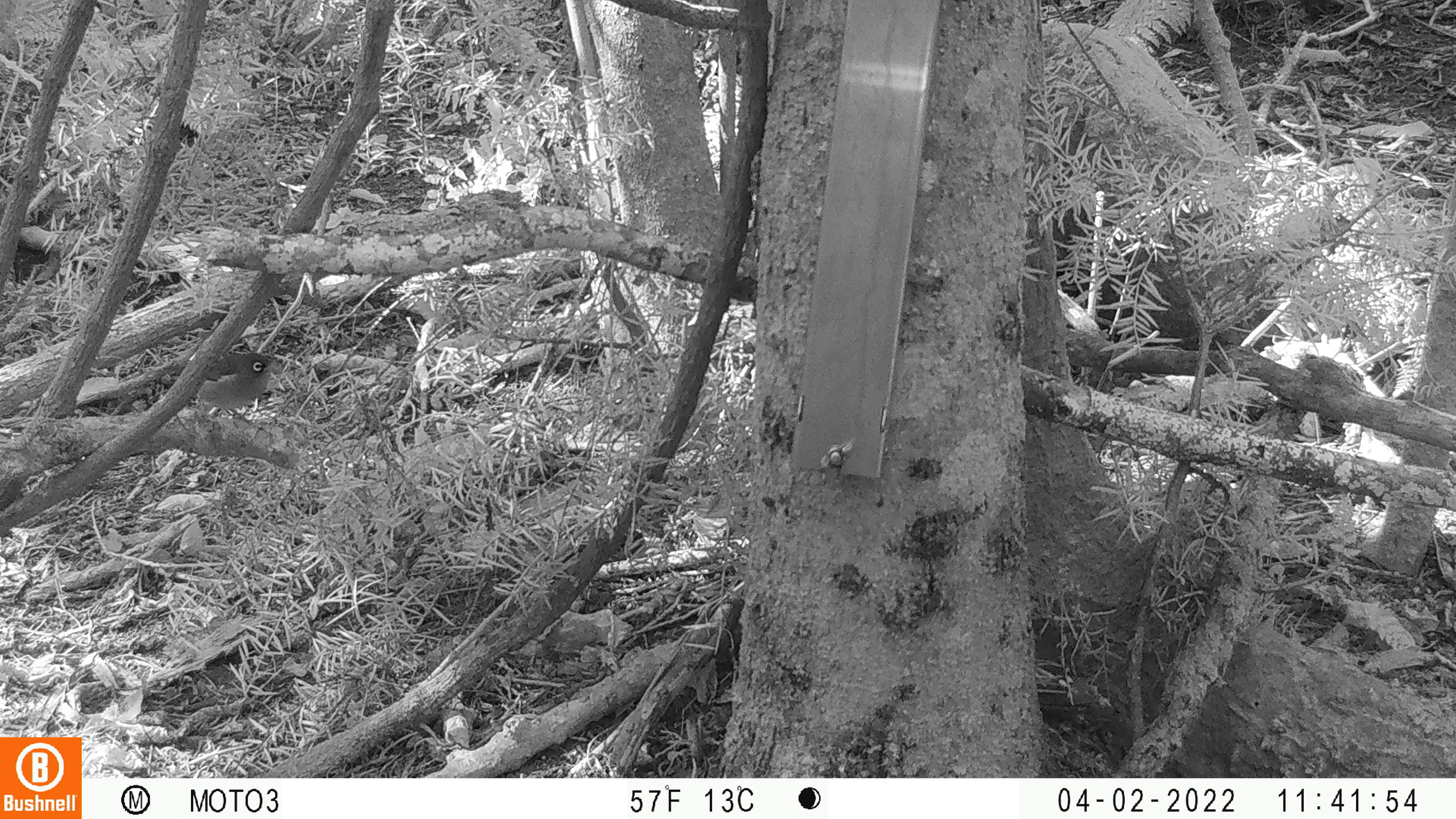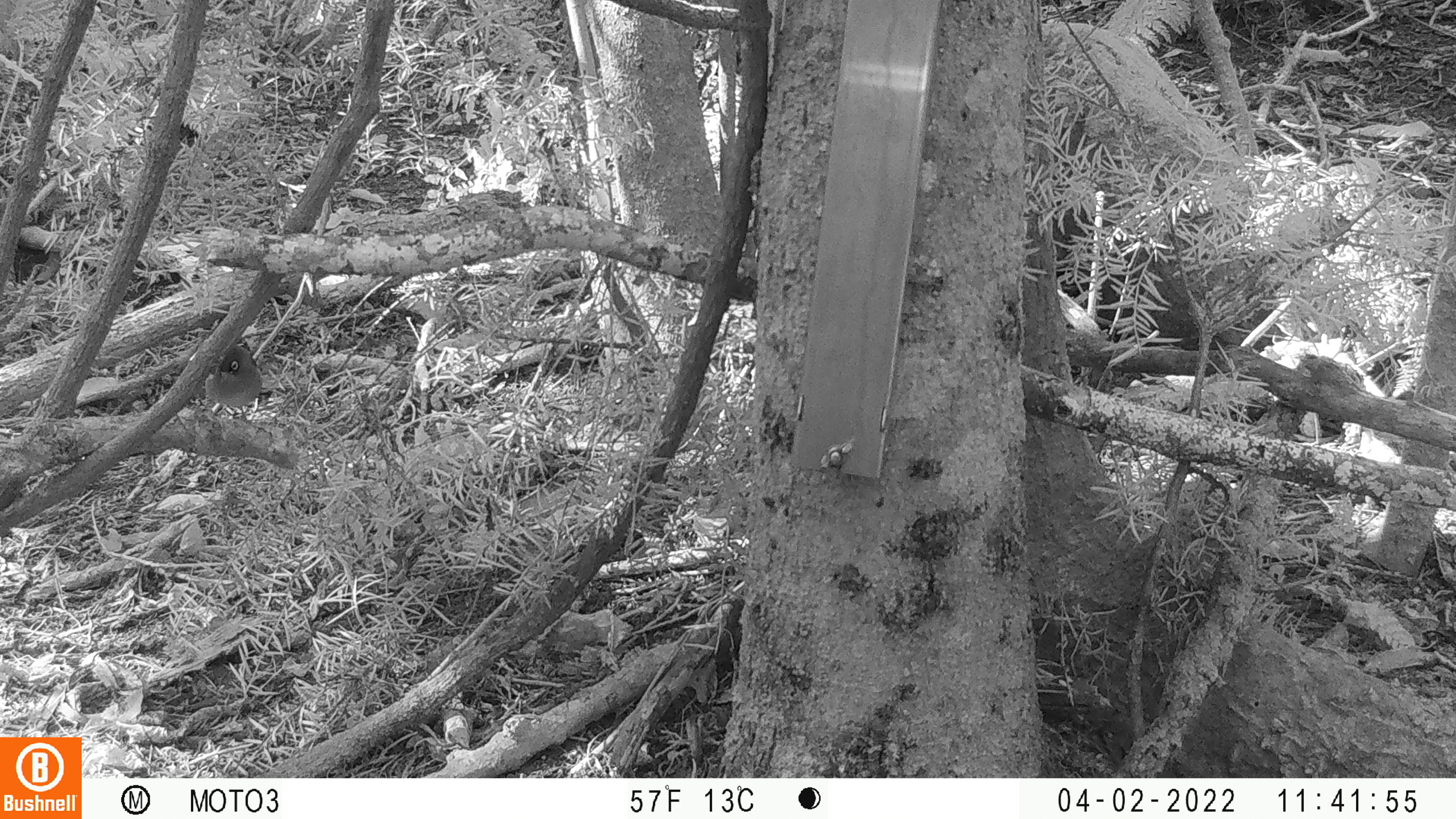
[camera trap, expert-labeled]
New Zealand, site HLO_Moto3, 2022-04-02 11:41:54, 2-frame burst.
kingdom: Animalia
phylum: Chordata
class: Aves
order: Passeriformes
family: Zosteropidae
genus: Zosterops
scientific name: Zosterops lateralis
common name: silvereye